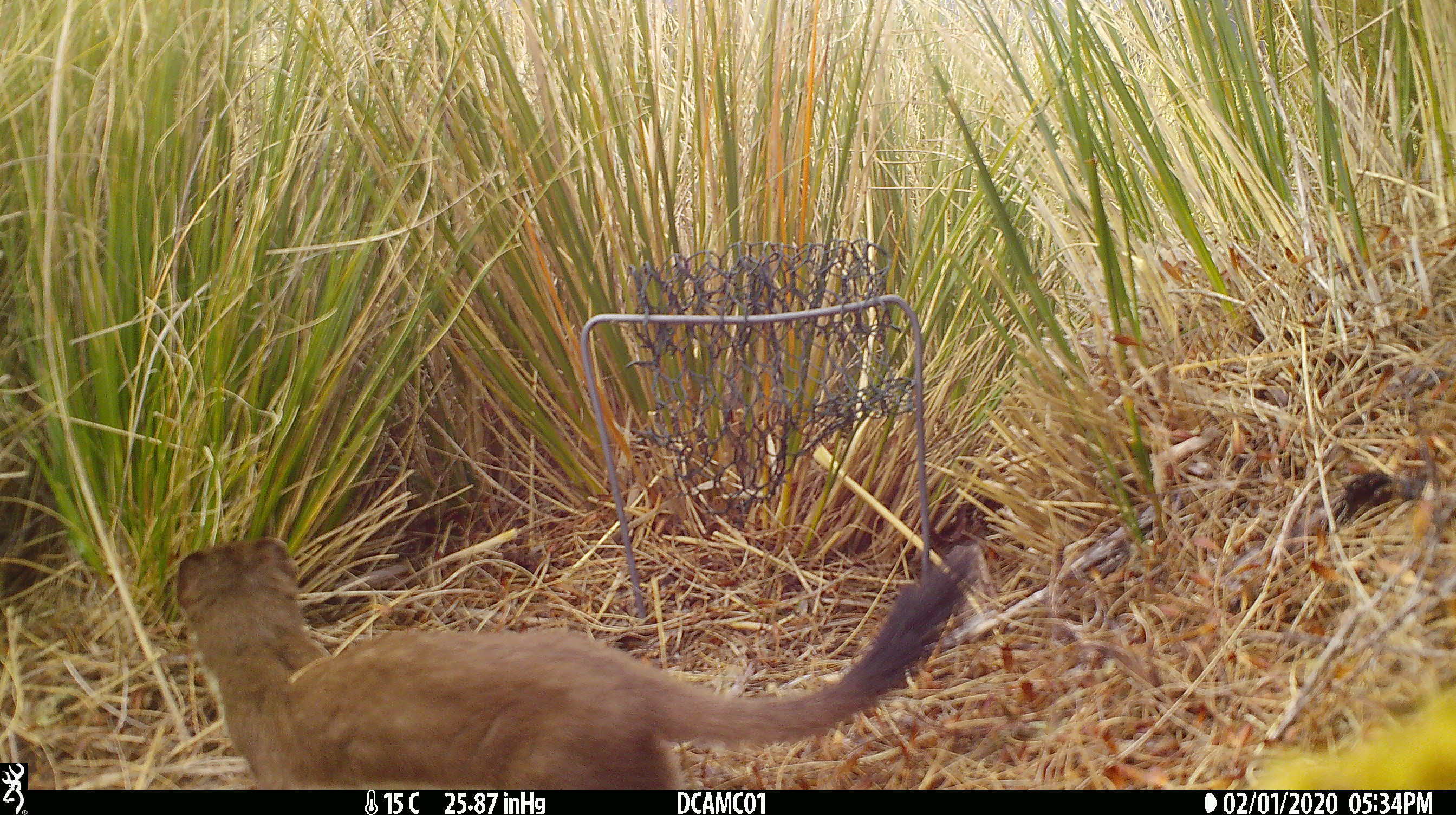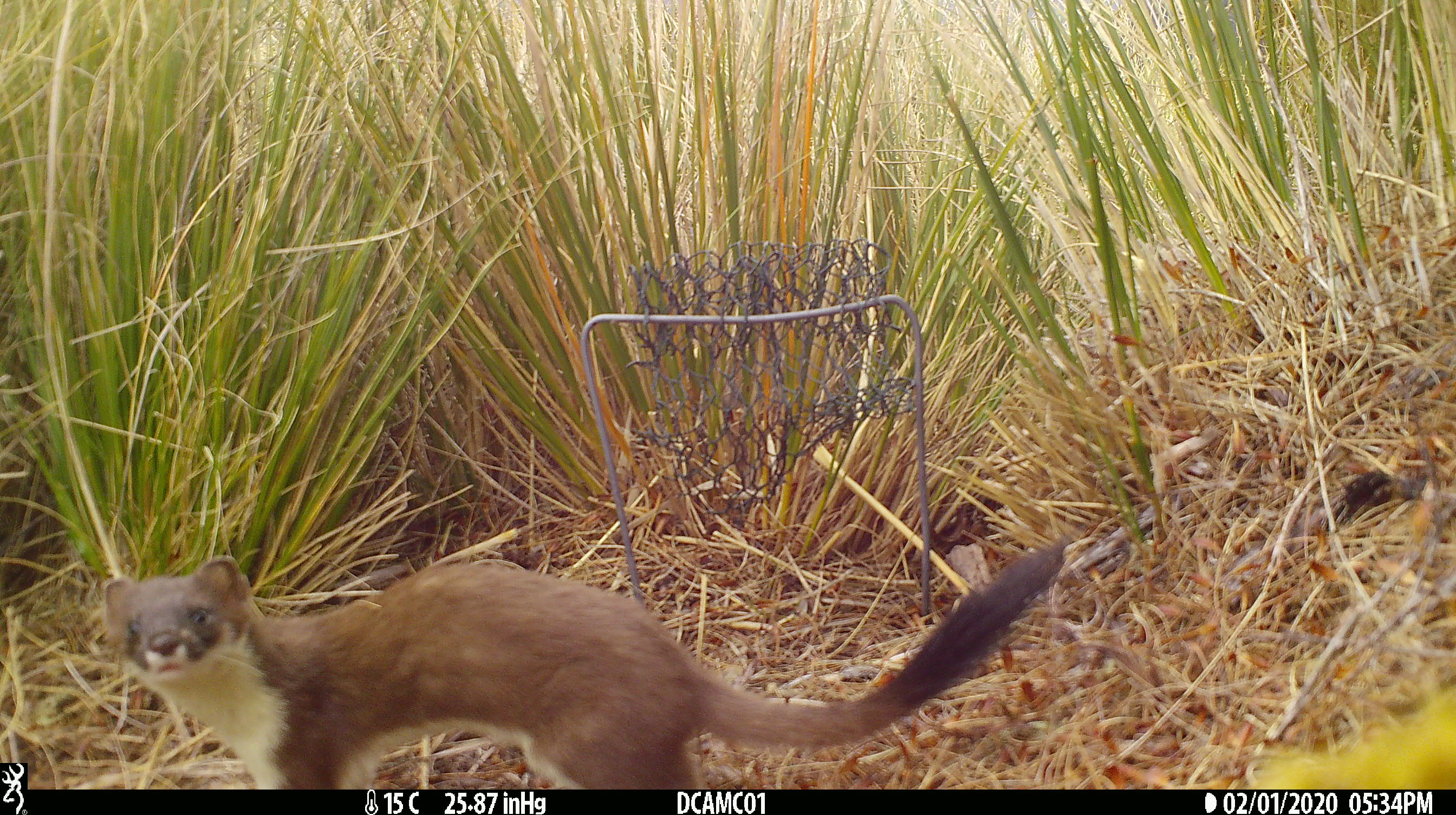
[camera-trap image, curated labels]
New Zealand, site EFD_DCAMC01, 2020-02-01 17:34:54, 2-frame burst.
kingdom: Animalia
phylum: Chordata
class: Mammalia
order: Carnivora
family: Mustelidae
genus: Mustela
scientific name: Mustela erminea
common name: stoat